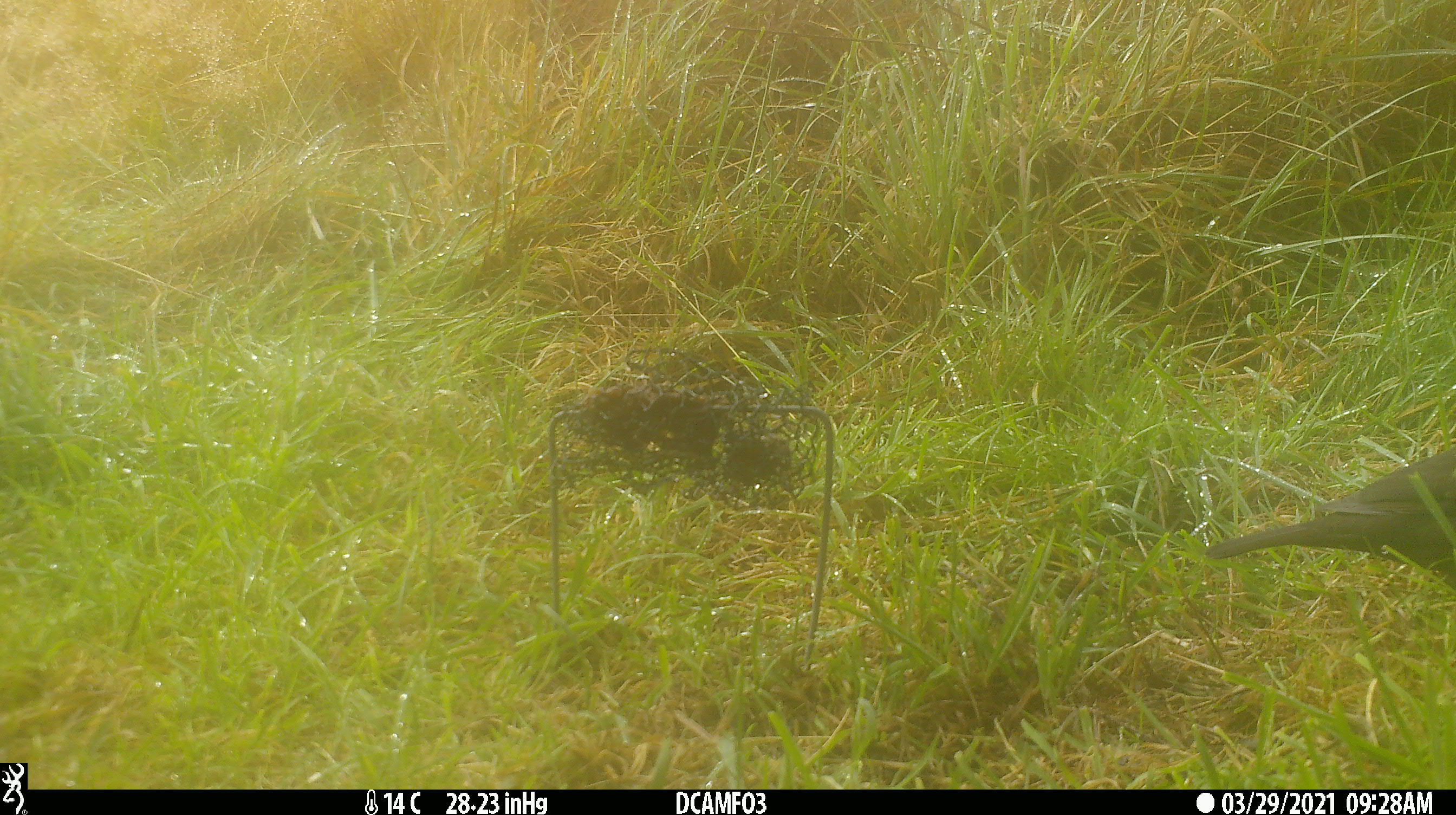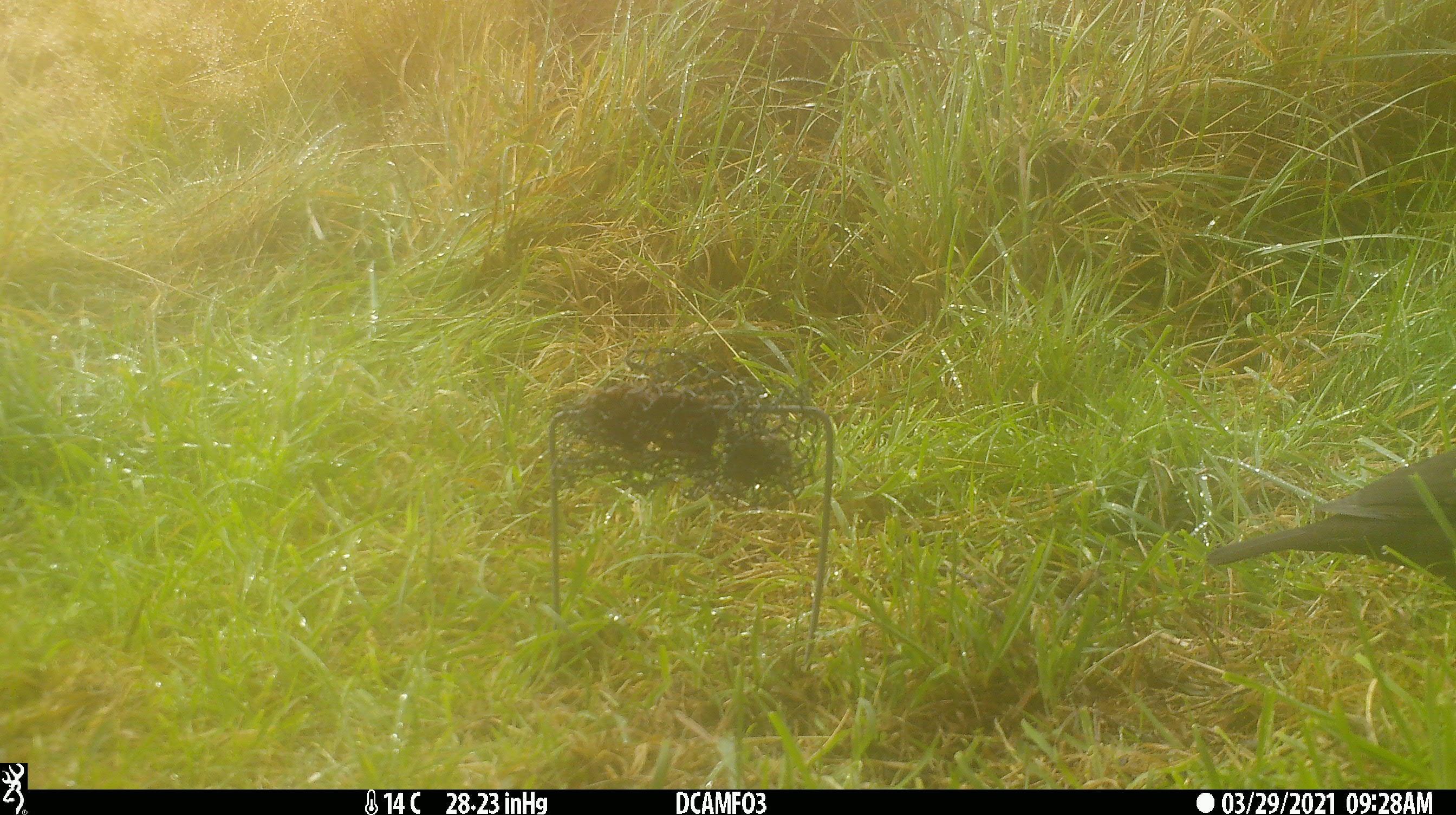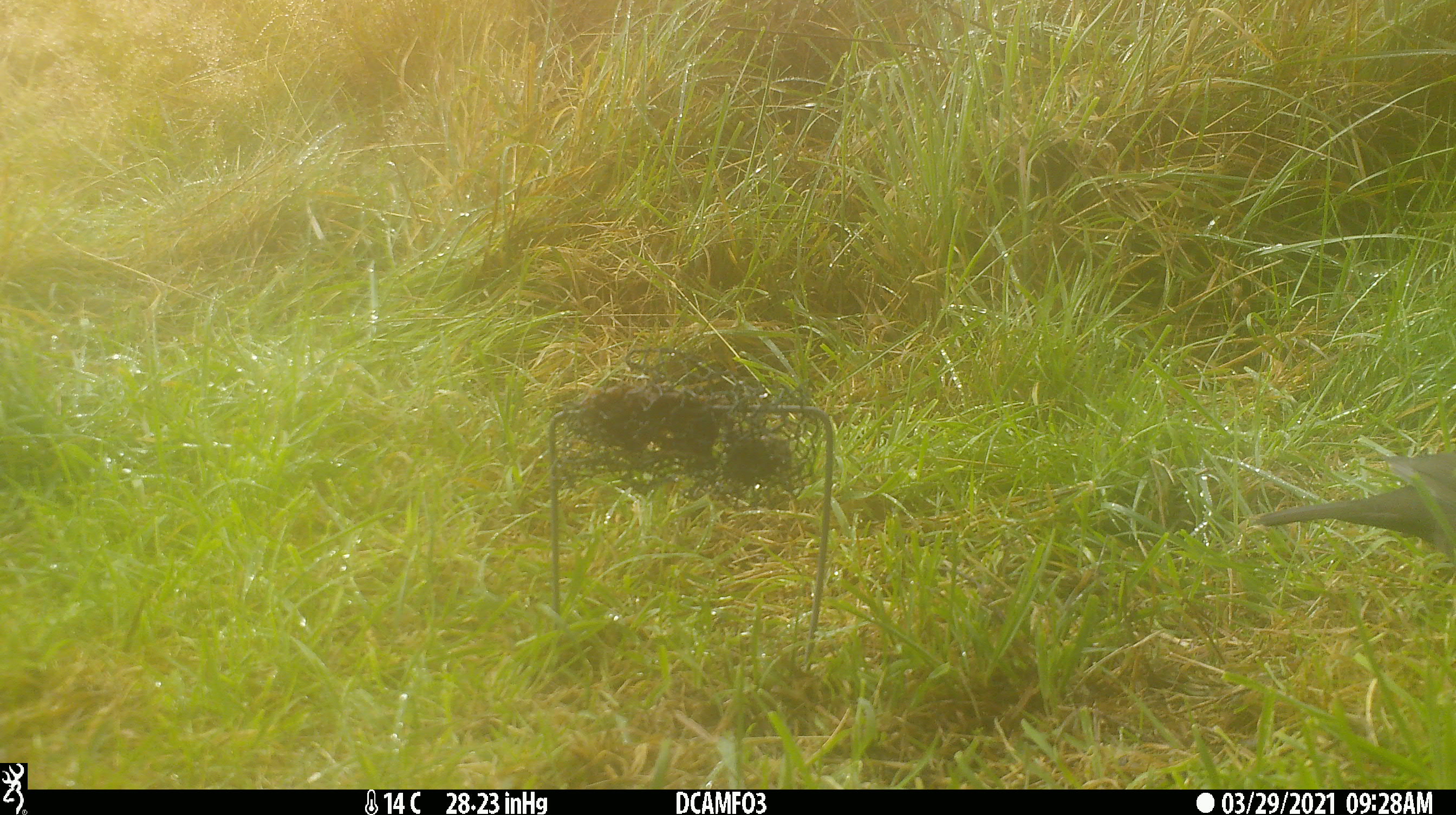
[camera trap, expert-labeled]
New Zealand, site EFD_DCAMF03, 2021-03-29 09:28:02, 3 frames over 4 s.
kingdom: Animalia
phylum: Chordata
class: Aves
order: Passeriformes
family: Turdidae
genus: Turdus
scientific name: Turdus merula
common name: eurasian blackbird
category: blackbird